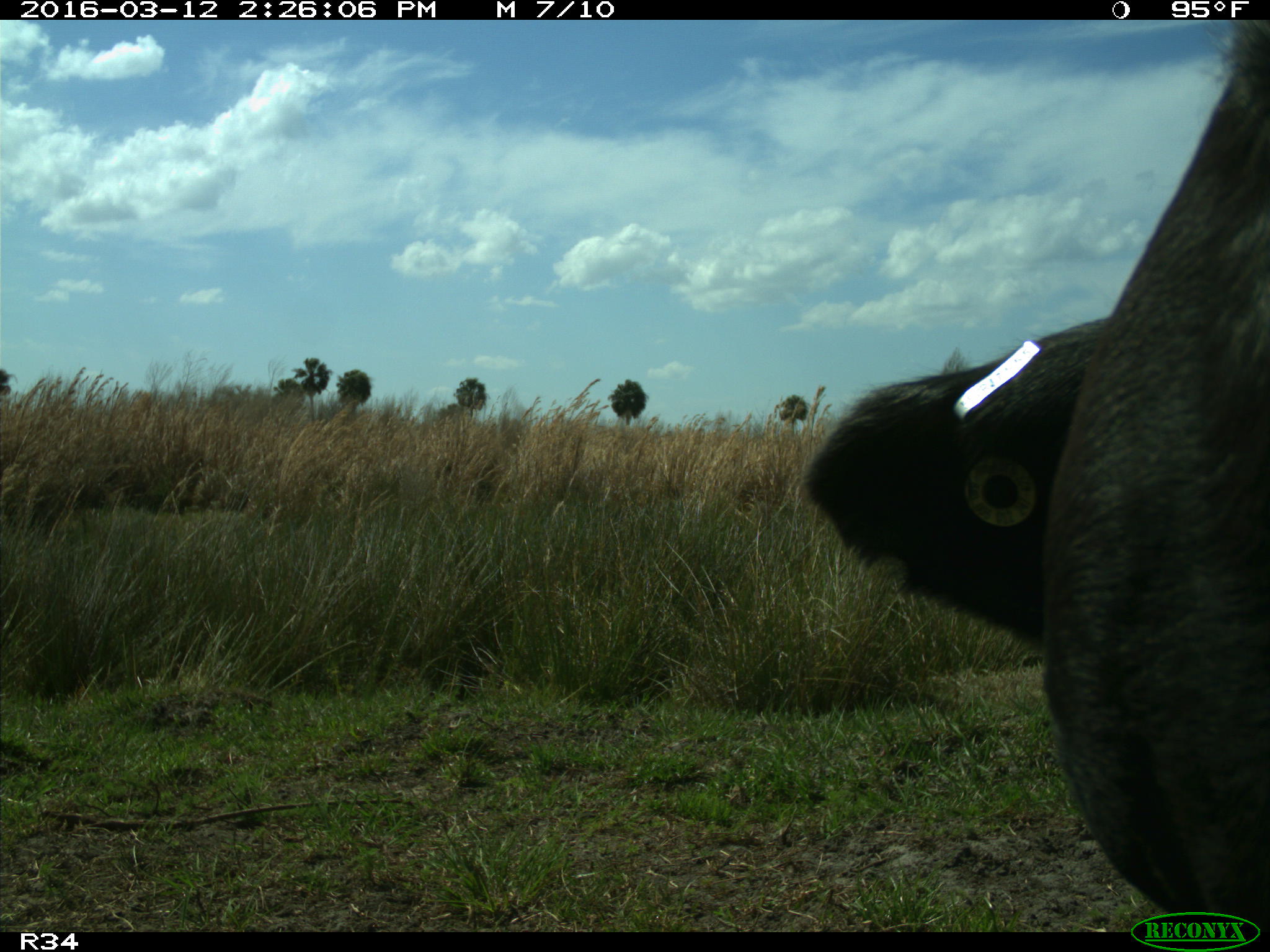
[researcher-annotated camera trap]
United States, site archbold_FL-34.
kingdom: Animalia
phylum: Chordata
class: Mammalia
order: Artiodactyla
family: Bovidae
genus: Bos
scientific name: Bos taurus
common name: domestic cow